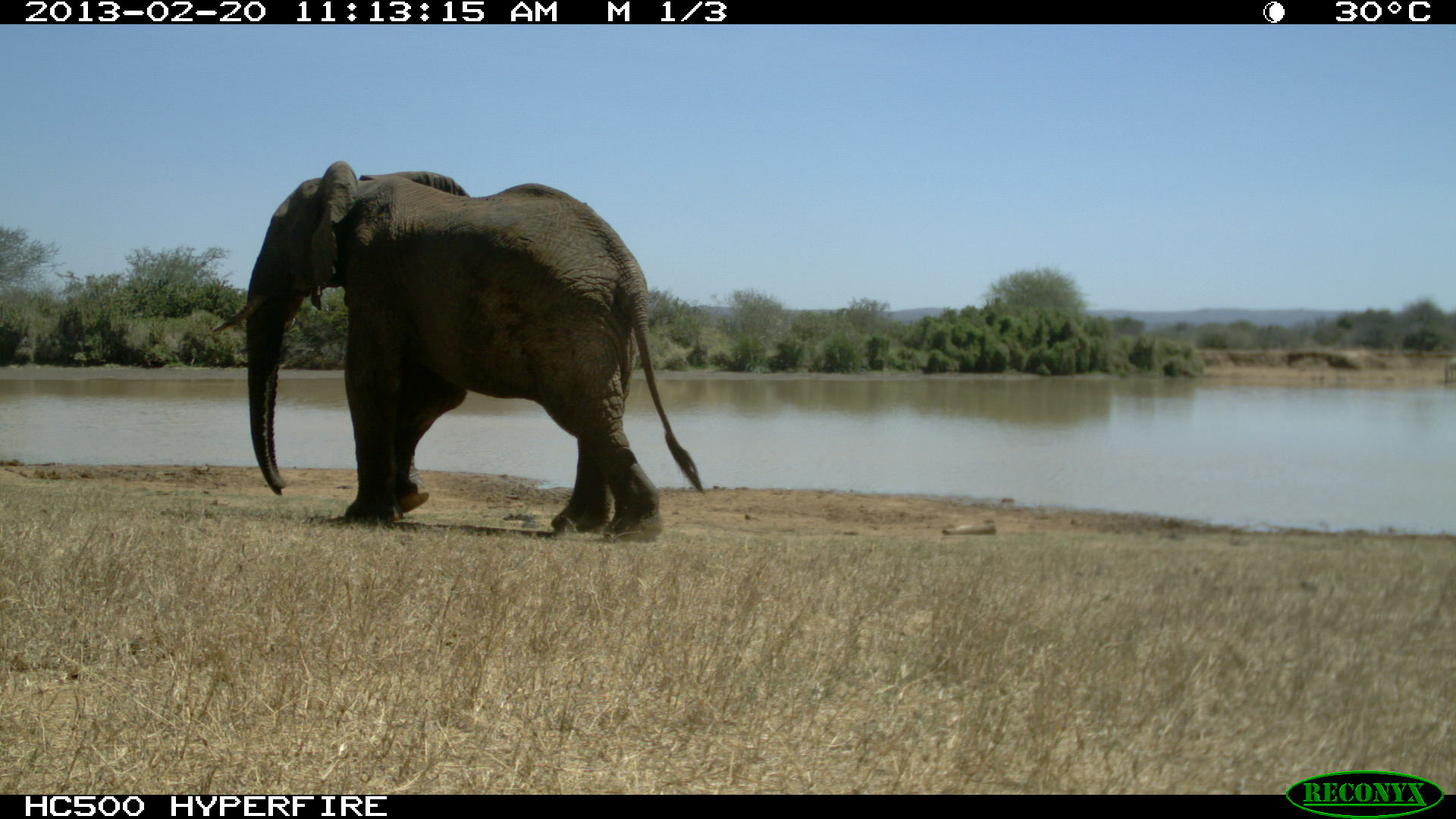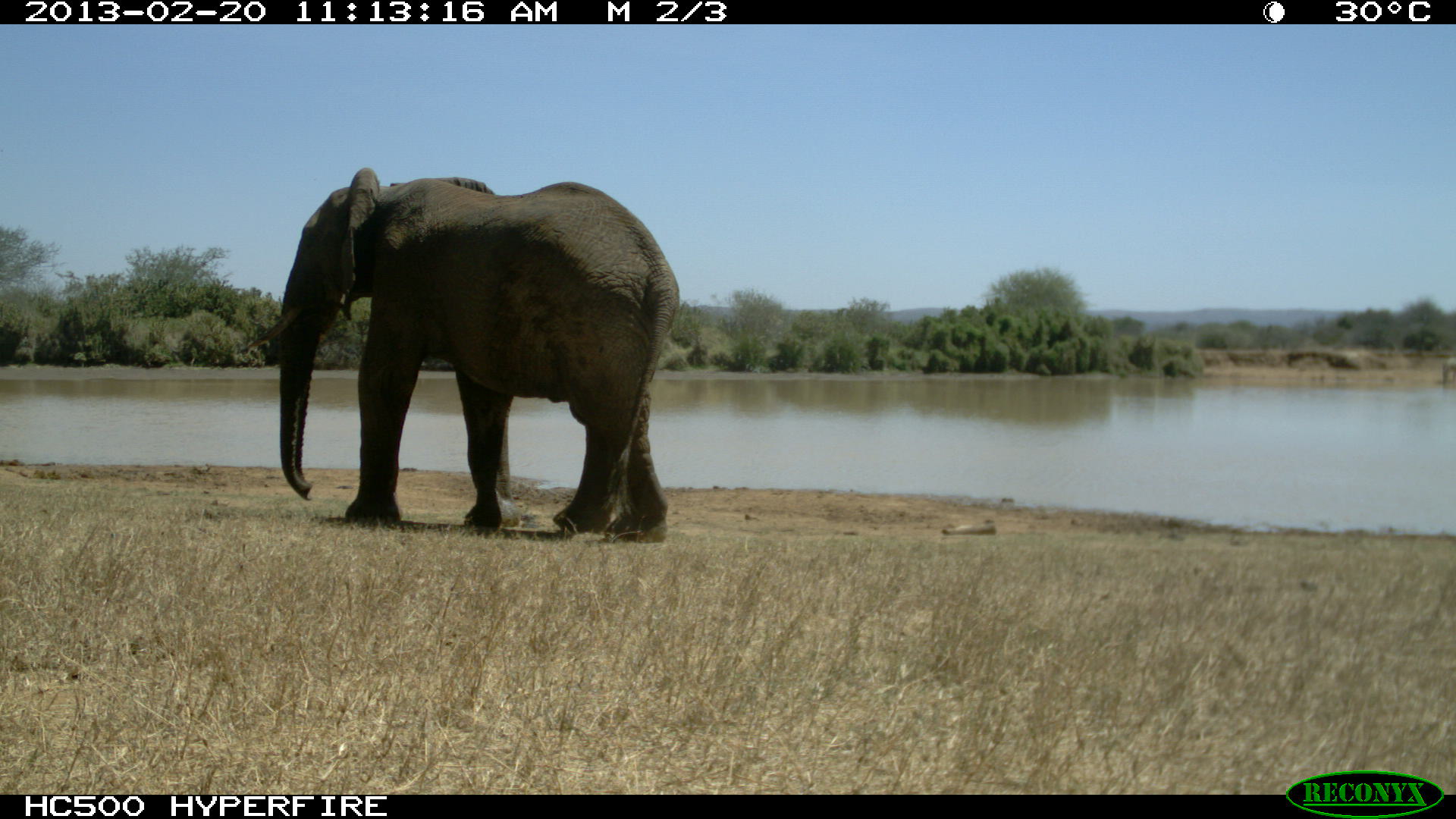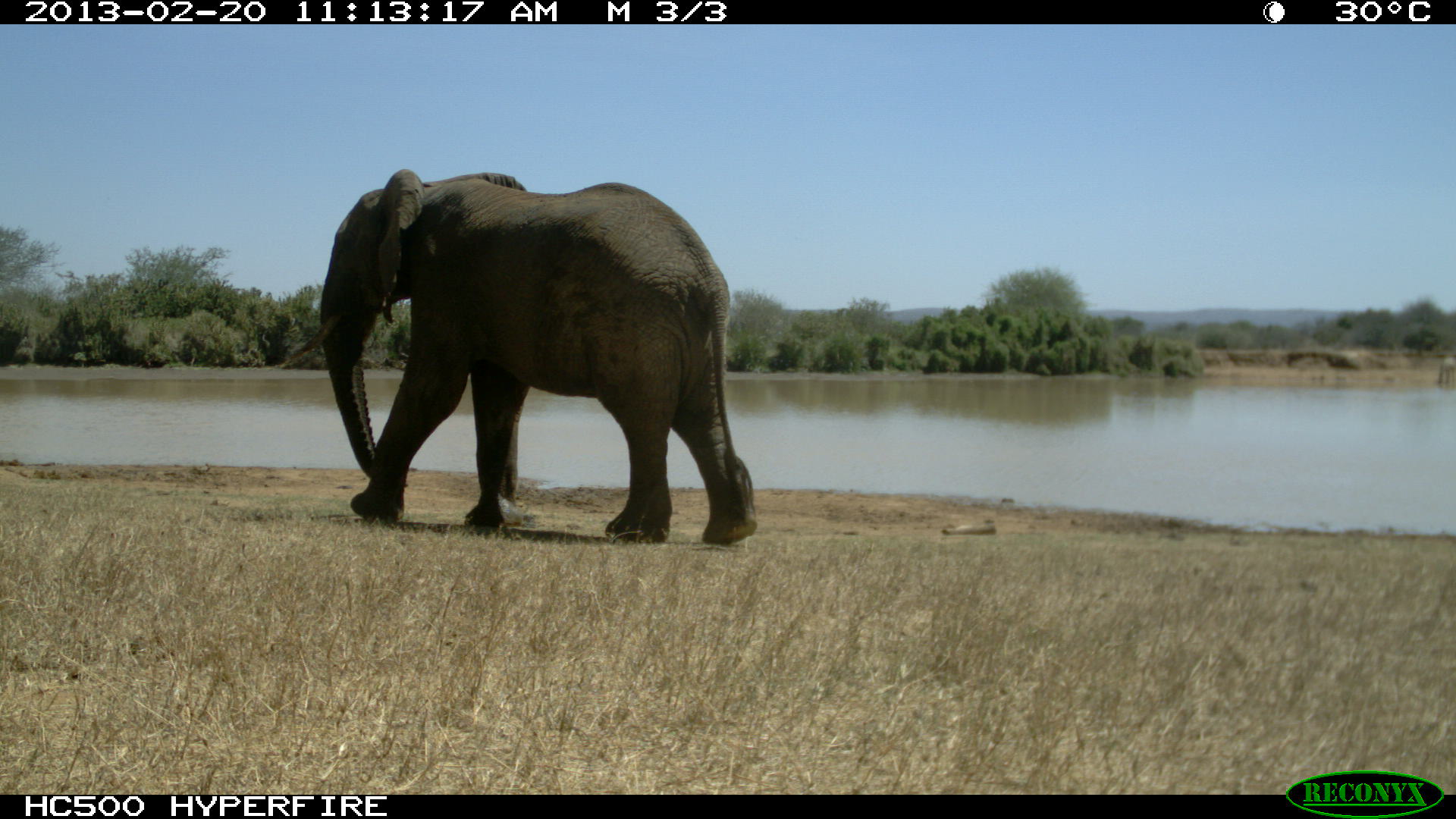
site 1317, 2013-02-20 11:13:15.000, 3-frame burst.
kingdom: Animalia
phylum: Chordata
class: Mammalia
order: Proboscidea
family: Elephantidae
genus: Loxodonta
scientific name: Loxodonta africana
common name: african bush elephant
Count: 1.